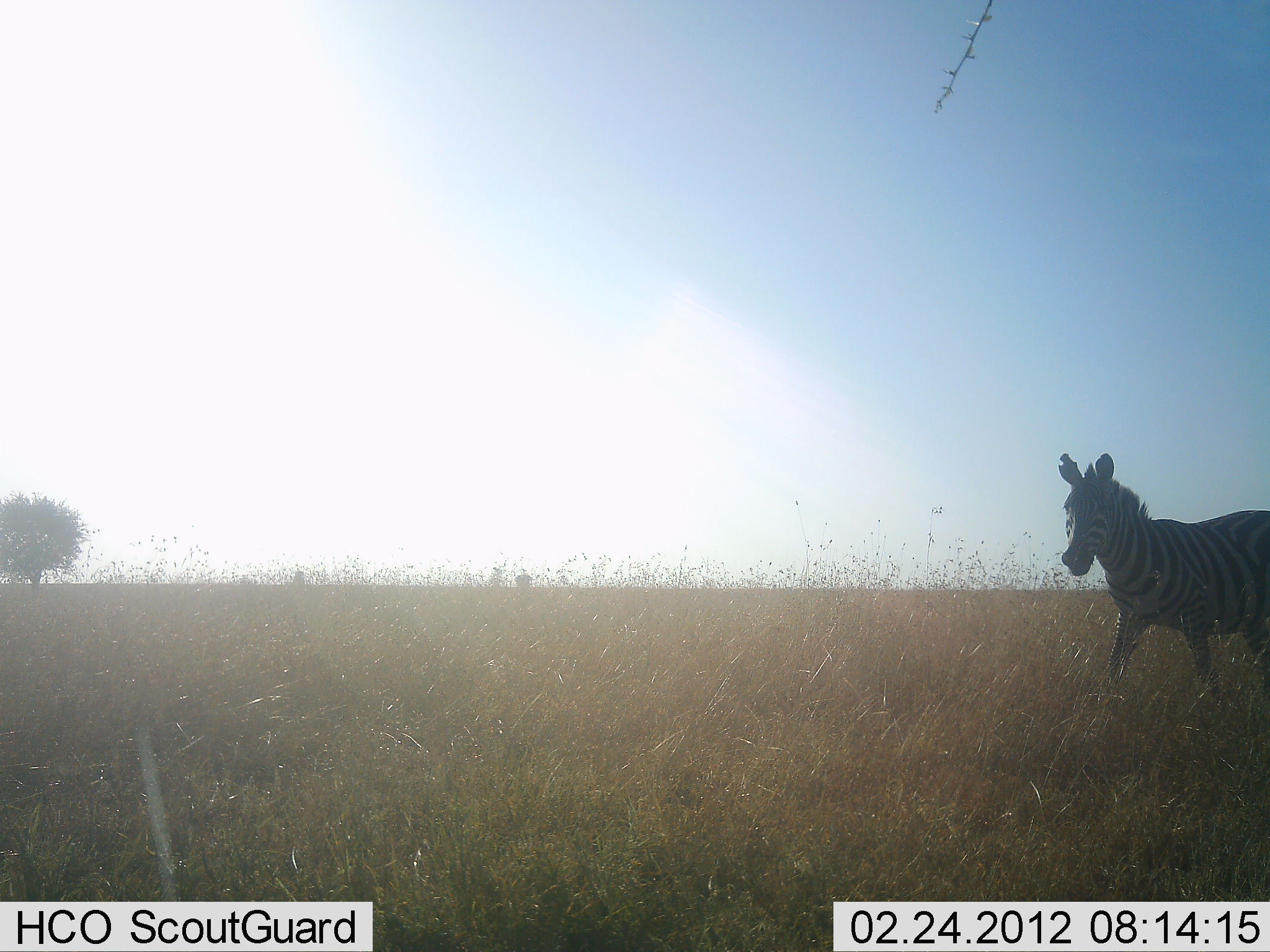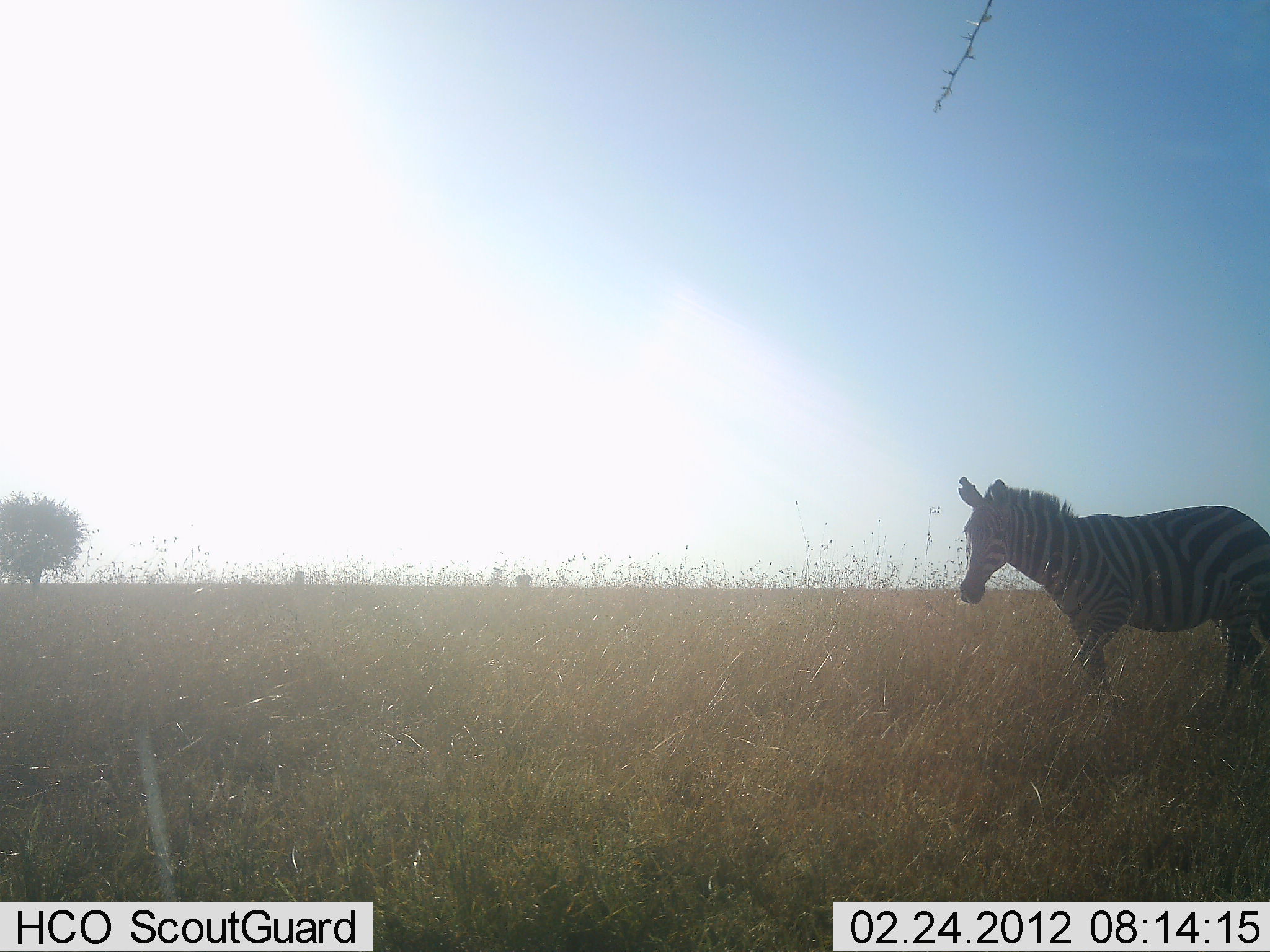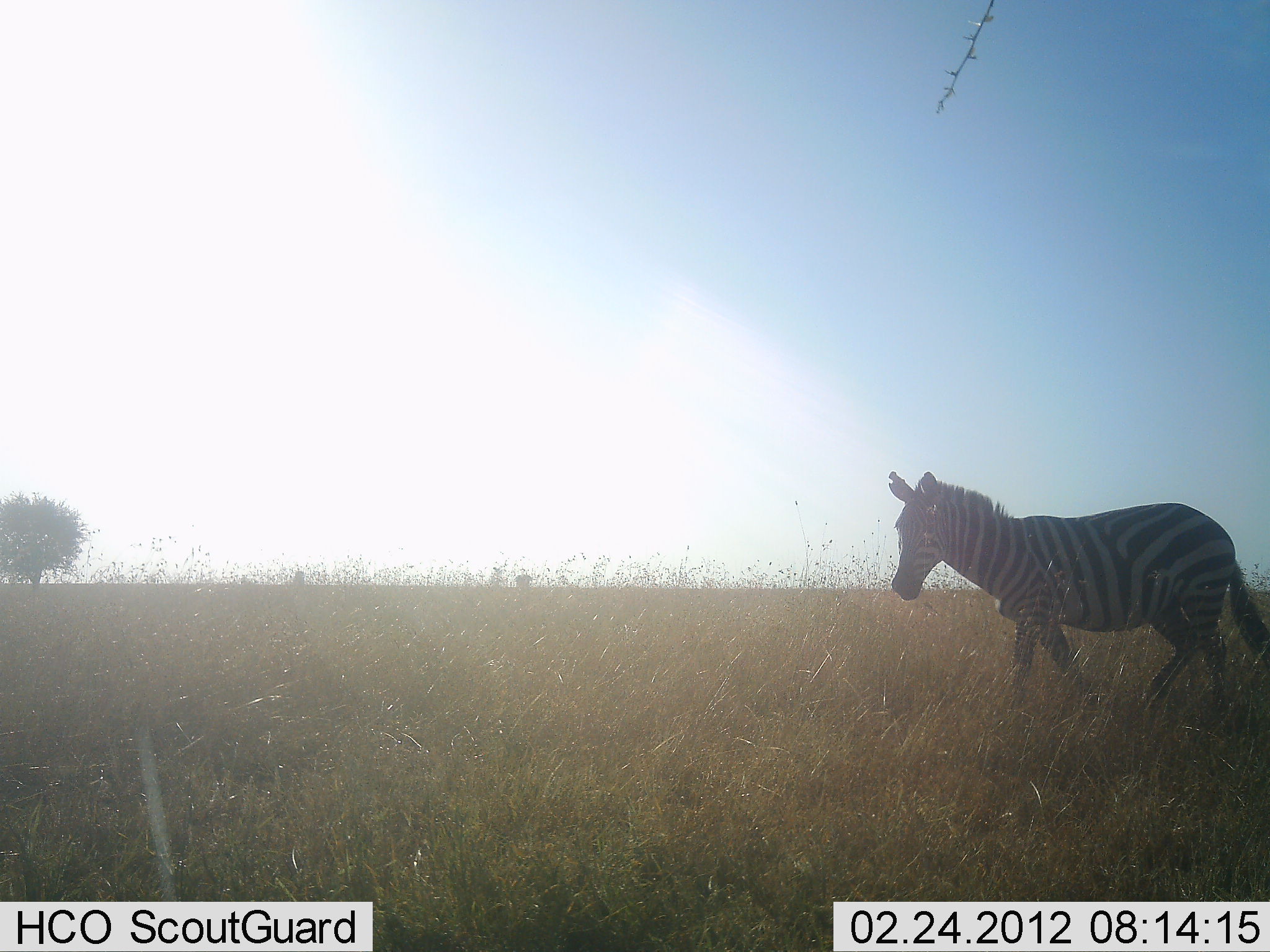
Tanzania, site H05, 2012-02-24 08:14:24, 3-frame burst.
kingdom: Animalia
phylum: Chordata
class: Mammalia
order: Perissodactyla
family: Equidae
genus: Equus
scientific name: Equus quagga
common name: plains zebra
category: zebra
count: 1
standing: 33%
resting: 0%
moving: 72%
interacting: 0%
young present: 0%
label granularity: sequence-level